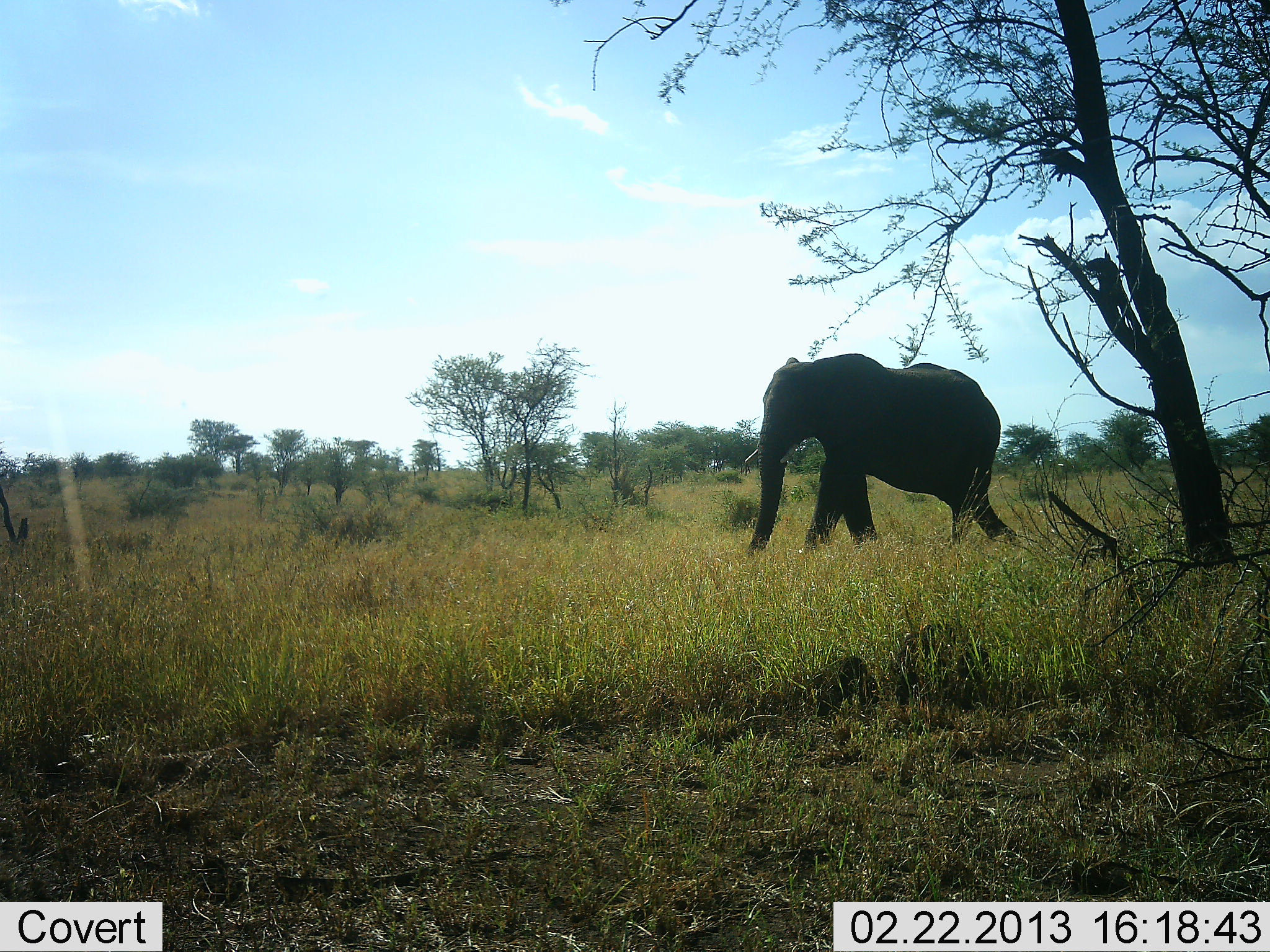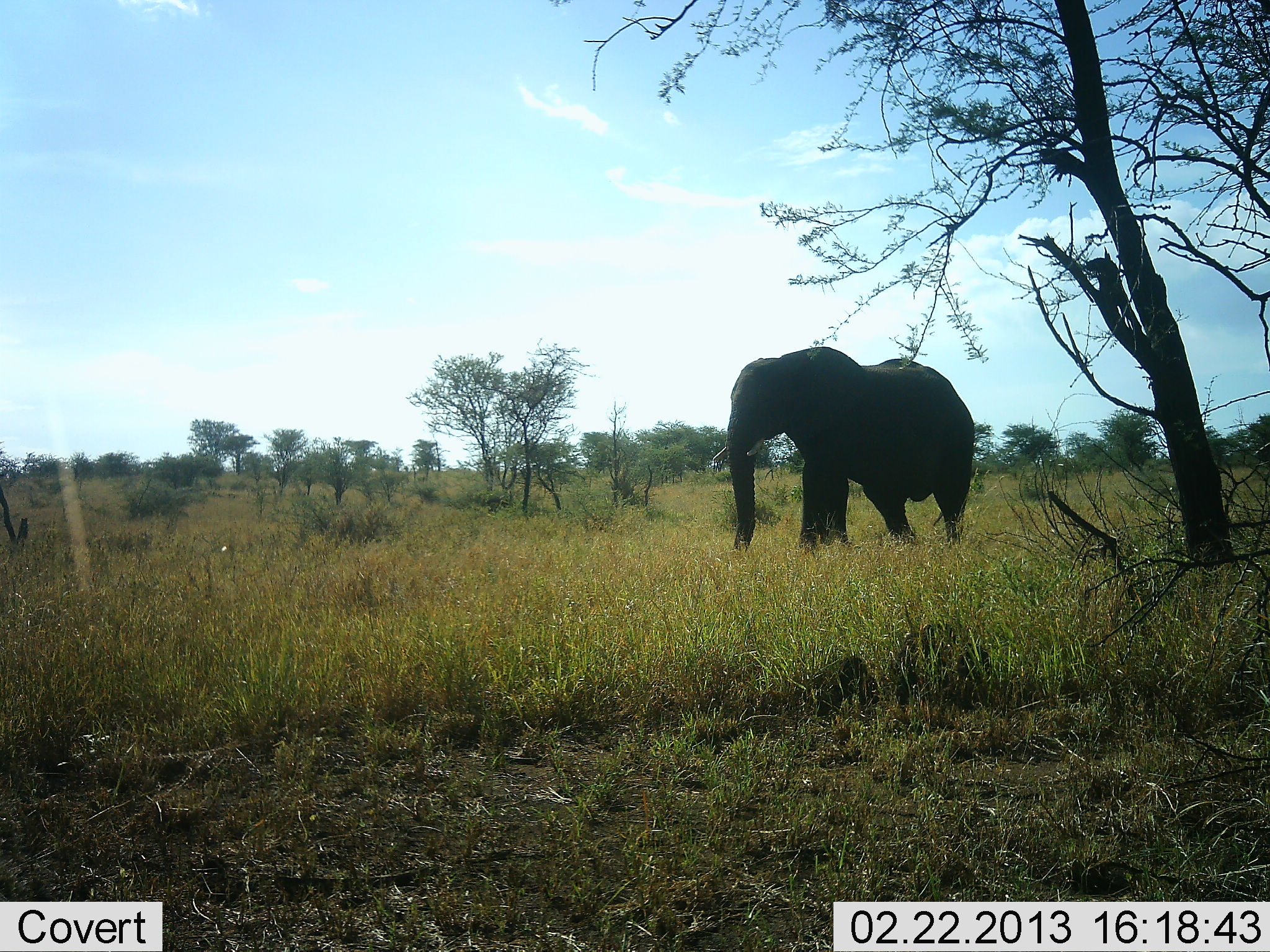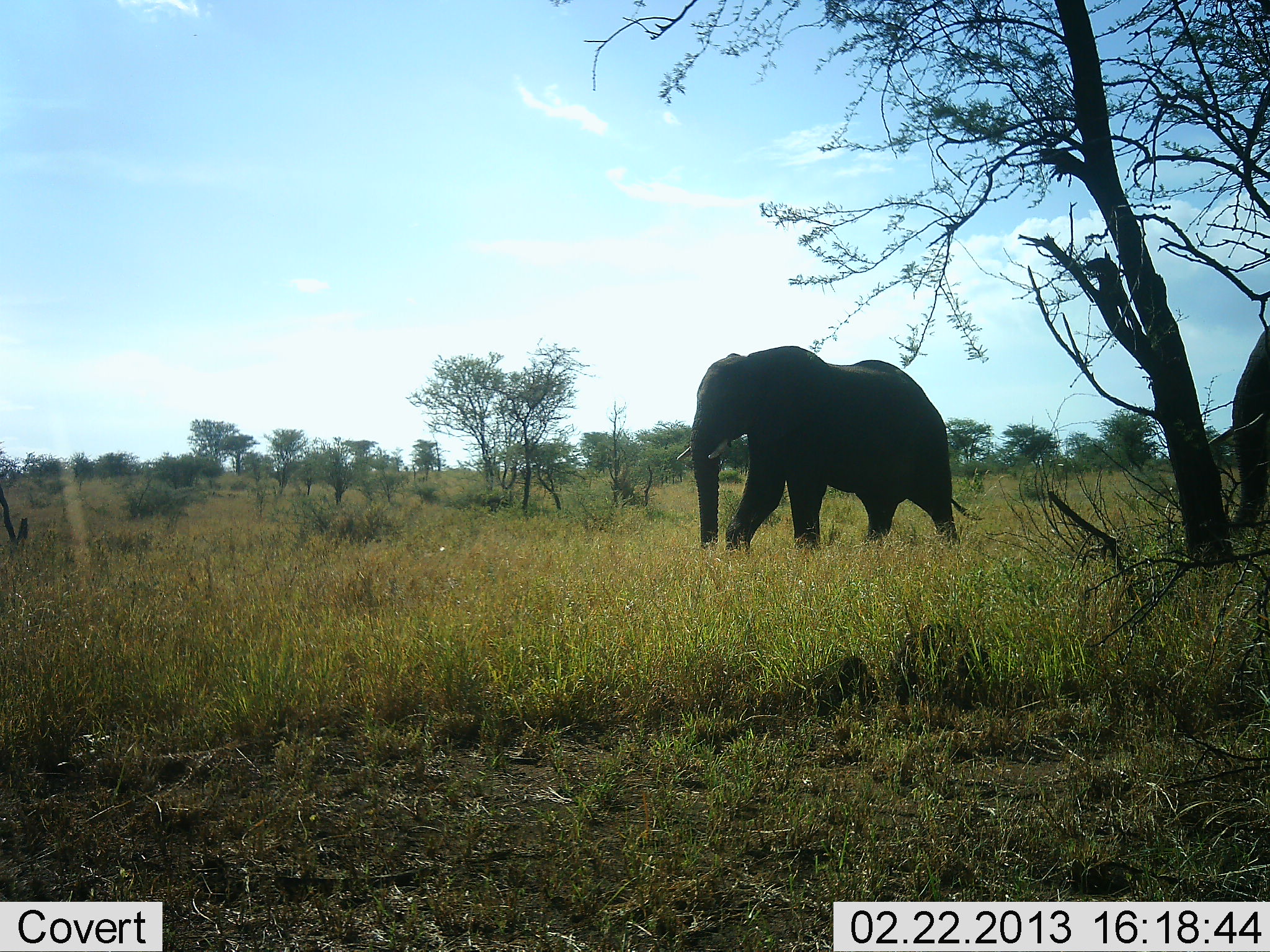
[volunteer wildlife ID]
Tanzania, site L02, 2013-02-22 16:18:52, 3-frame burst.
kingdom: Animalia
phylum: Chordata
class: Mammalia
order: Proboscidea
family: Elephantidae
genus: Loxodonta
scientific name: Loxodonta africana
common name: african bush elephant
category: elephant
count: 2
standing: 12%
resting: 0%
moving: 91%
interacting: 0%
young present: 0%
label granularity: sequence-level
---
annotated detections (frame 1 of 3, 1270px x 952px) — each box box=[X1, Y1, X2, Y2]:
animal: box=[746, 353, 1017, 557]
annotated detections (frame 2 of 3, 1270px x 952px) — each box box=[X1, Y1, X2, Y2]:
animal: box=[711, 347, 975, 559]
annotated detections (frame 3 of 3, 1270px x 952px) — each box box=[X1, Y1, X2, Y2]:
animal: box=[676, 345, 984, 547]; box=[1230, 321, 1268, 529]